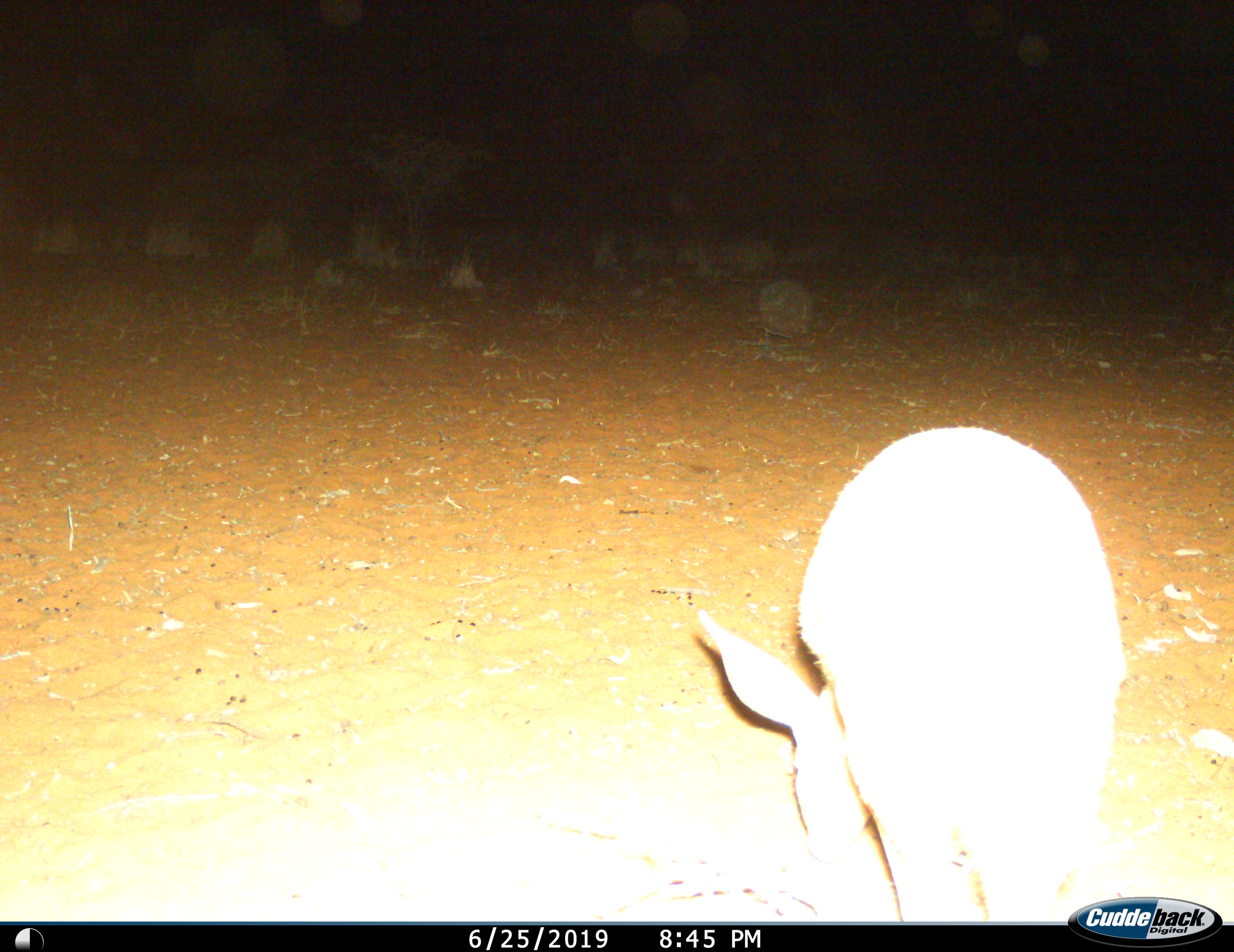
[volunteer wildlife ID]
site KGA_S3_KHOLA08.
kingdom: Animalia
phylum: Chordata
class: Mammalia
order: Artiodactyla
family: Bovidae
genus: Raphicerus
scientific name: Raphicerus campestris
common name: steenbok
Steenbok (Raphicerus campestris), count 1. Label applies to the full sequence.